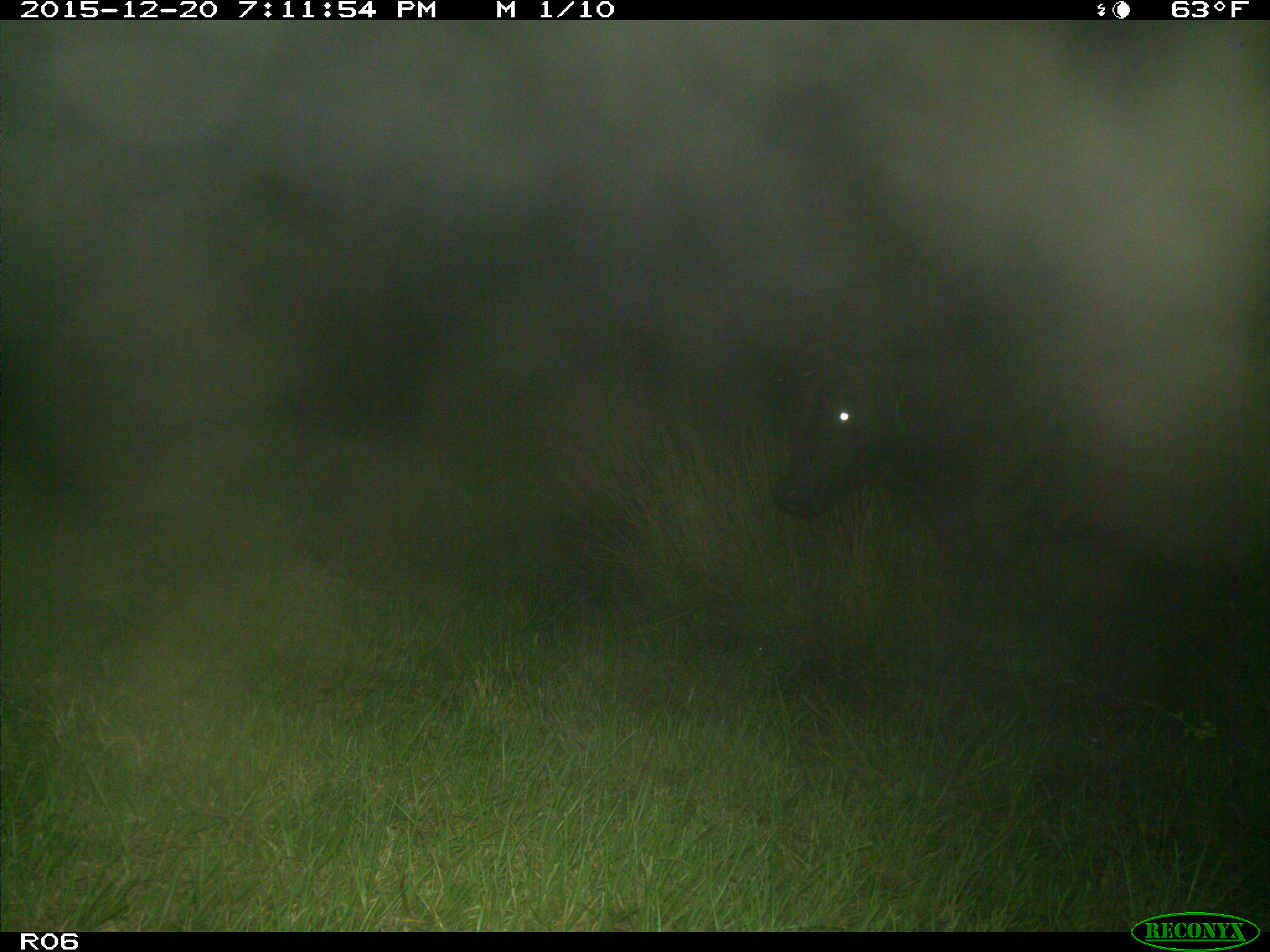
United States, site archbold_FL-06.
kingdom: Animalia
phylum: Chordata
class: Mammalia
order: Artiodactyla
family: Bovidae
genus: Bos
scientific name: Bos taurus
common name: domestic cow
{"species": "Bos taurus (domestic cow)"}